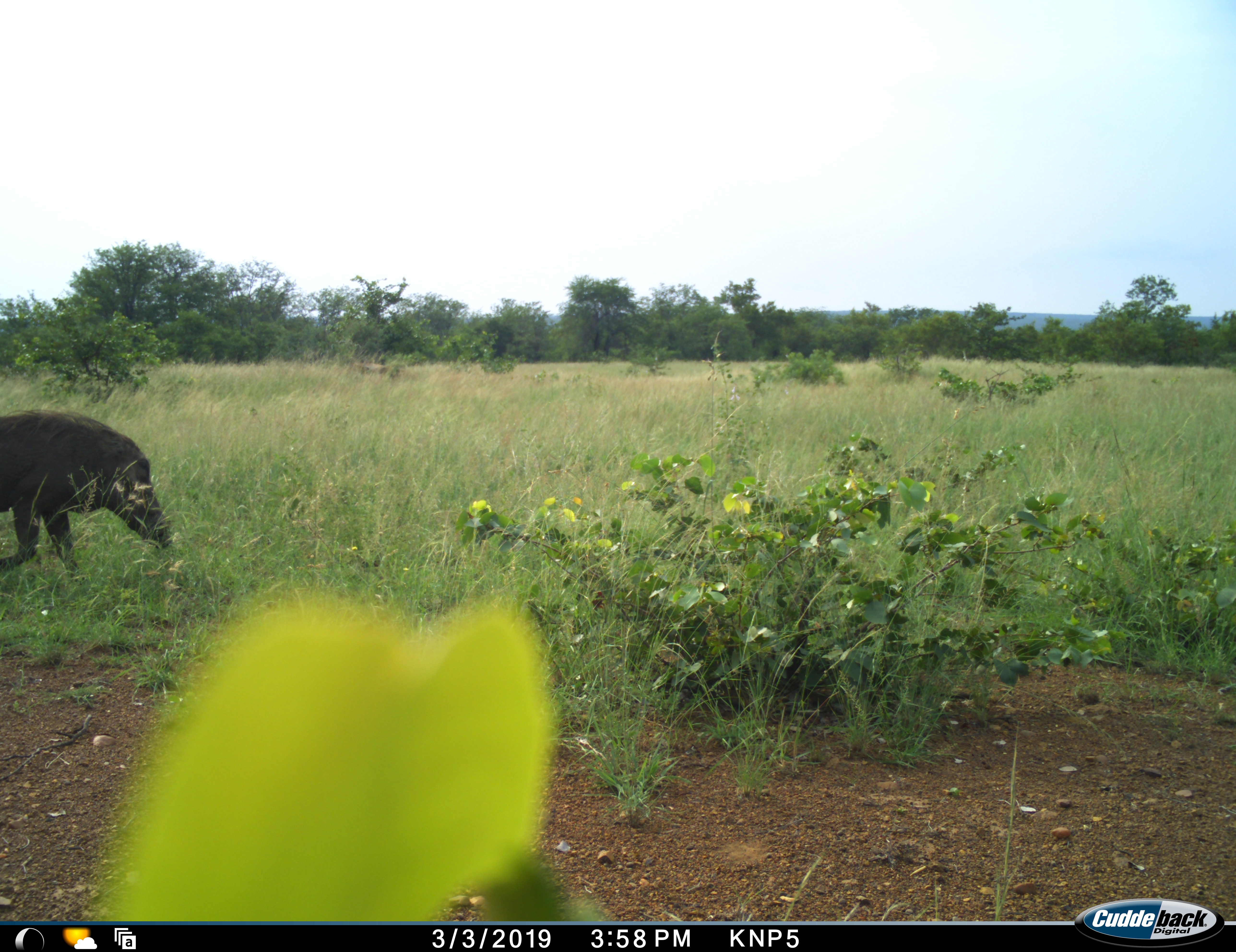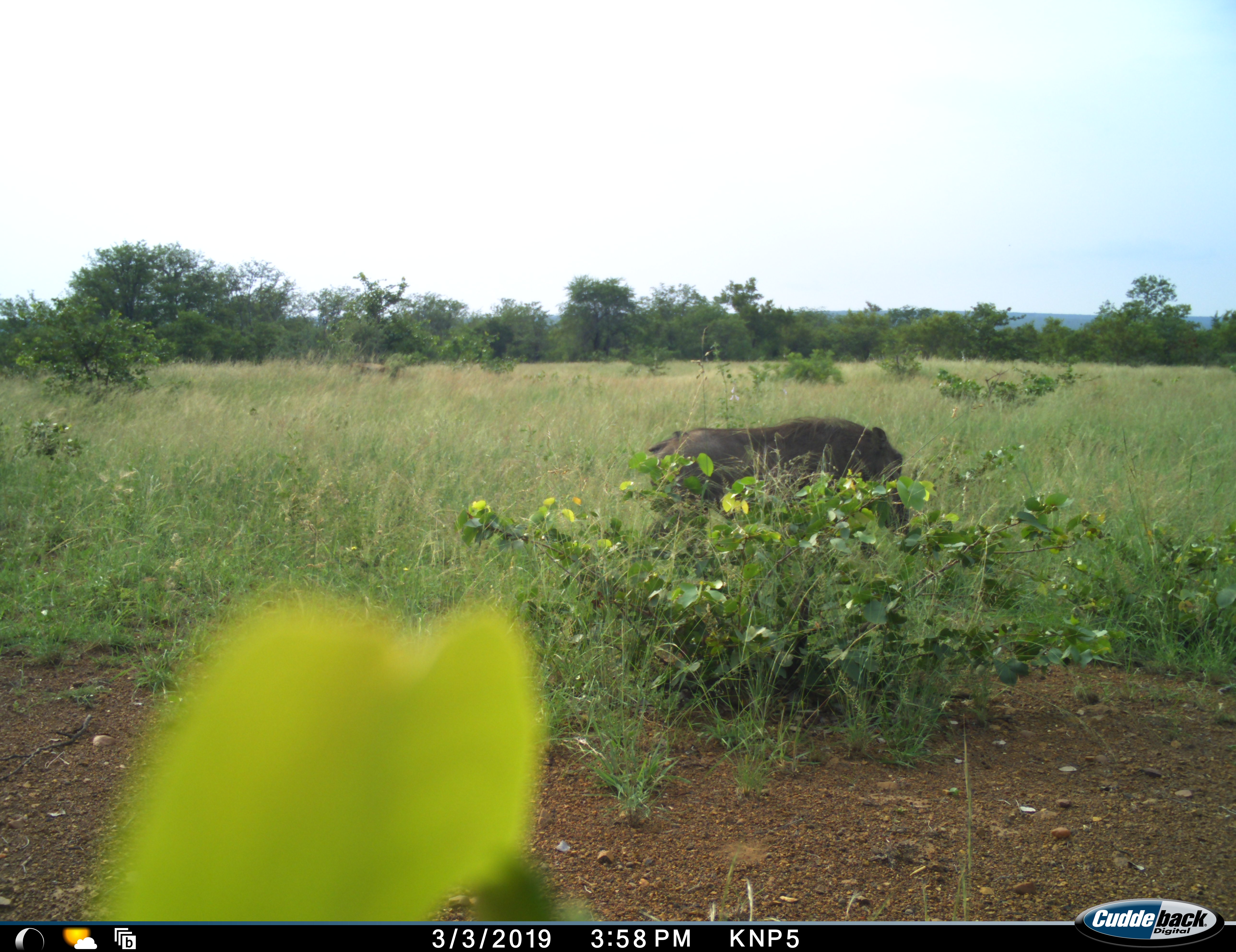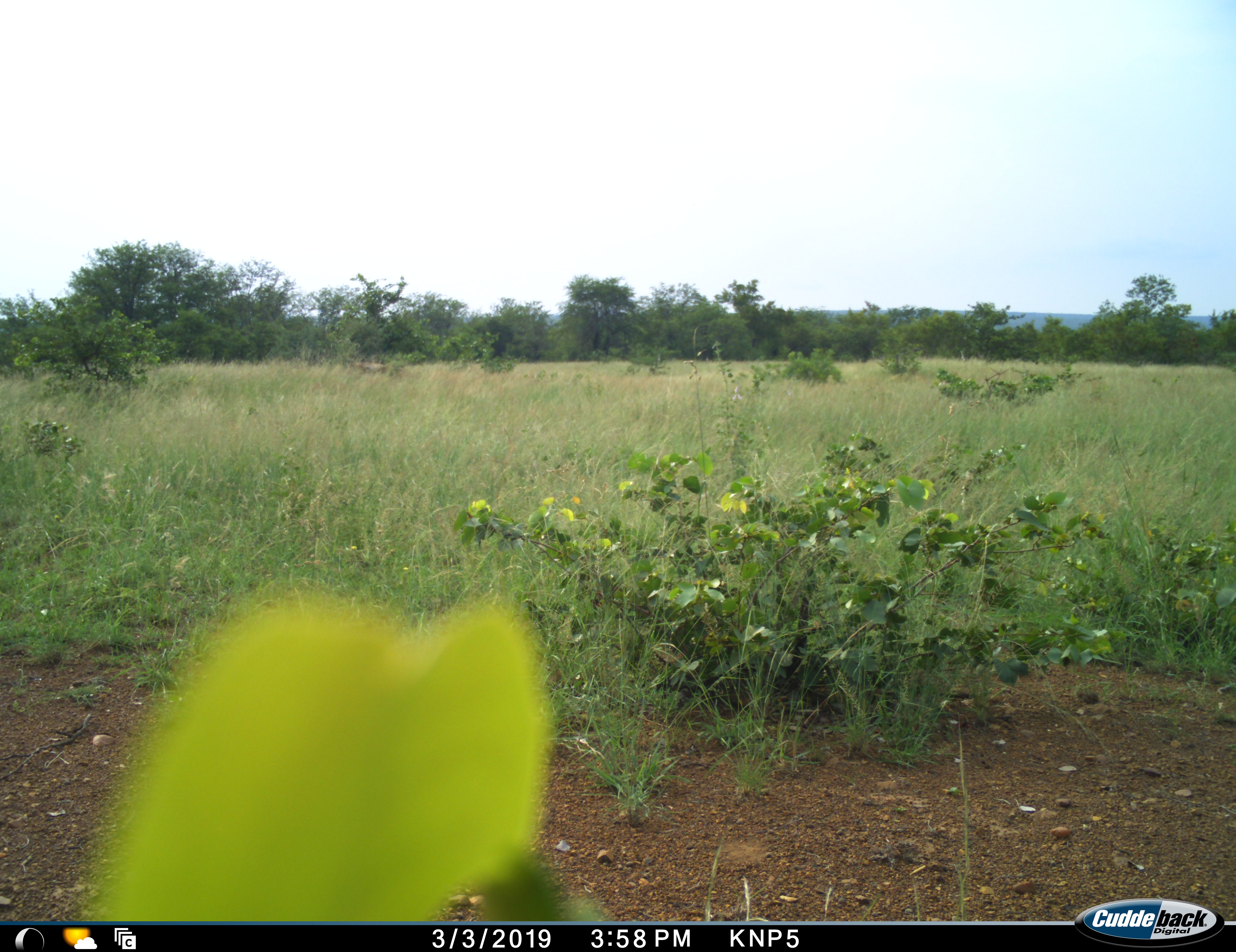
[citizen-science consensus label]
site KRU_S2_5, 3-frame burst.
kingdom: Animalia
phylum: Chordata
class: Mammalia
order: Artiodactyla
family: Suidae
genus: Phacochoerus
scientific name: Phacochoerus africanus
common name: warthog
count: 1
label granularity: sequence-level